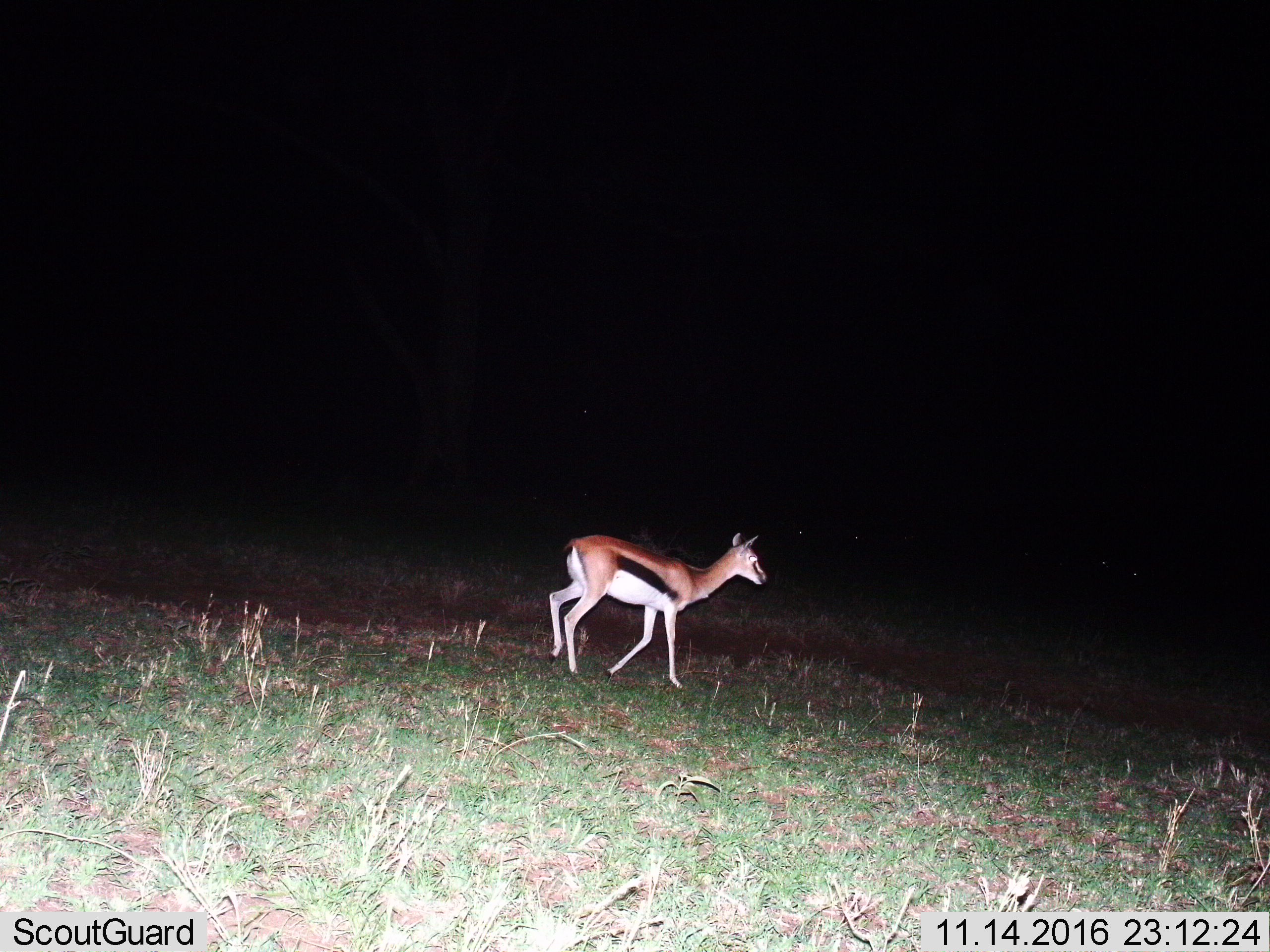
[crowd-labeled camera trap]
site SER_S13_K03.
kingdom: Animalia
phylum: Chordata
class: Mammalia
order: Artiodactyla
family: Bovidae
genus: Eudorcas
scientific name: Eudorcas thomsonii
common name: thomson's gazelle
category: gazellethomsons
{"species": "gazellethomsons (thomson's gazelle) (Eudorcas thomsonii)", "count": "1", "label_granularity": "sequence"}